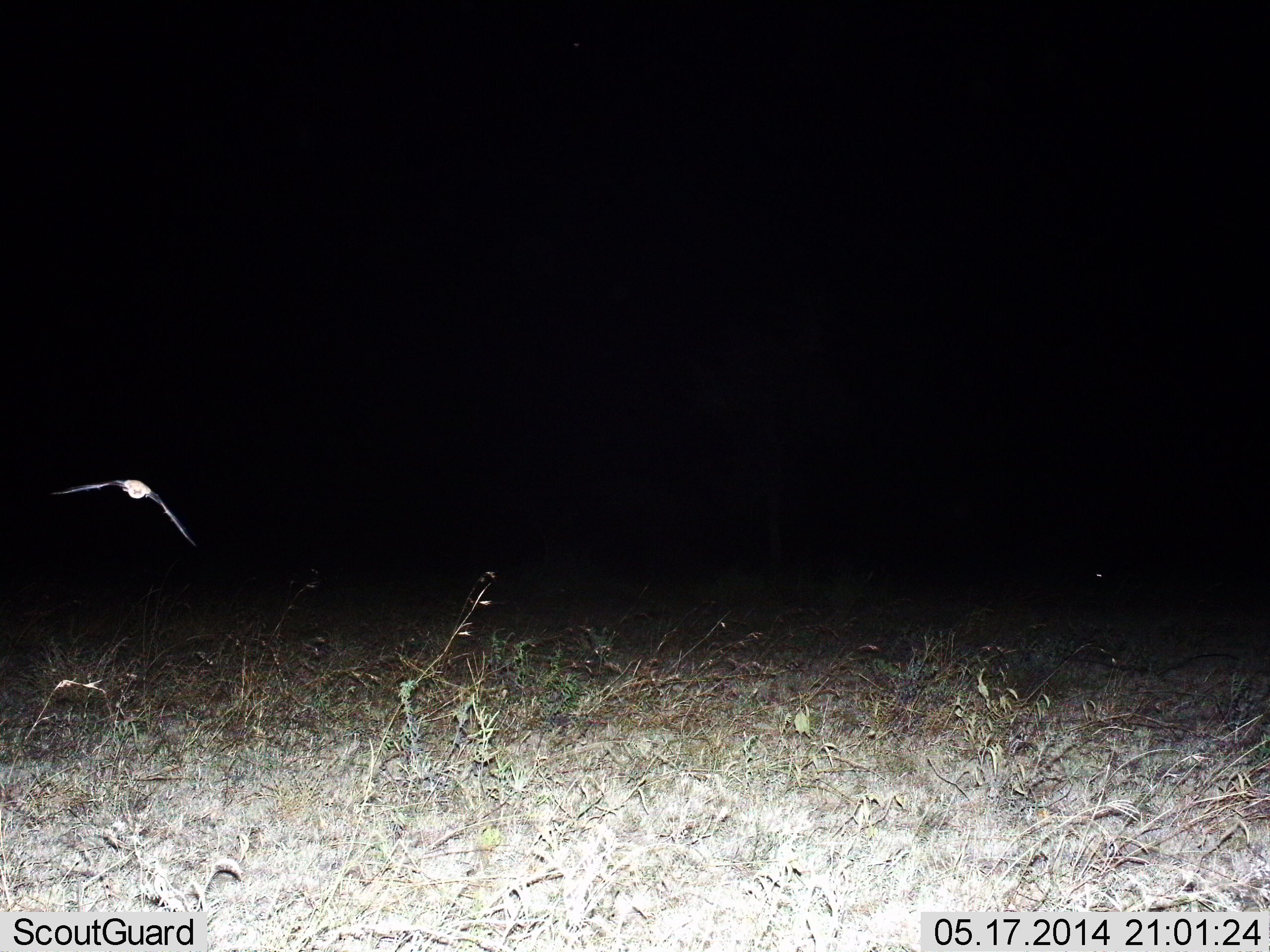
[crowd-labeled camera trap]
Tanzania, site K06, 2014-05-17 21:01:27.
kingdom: Animalia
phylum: Chordata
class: Mammalia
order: Chiroptera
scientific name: Chiroptera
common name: bat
Bat (Chiroptera), count 1. Behavior (volunteer vote fractions): standing 0%, resting 0%, moving 100%, interacting 0%. Young present (vote fraction): 0%. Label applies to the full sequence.